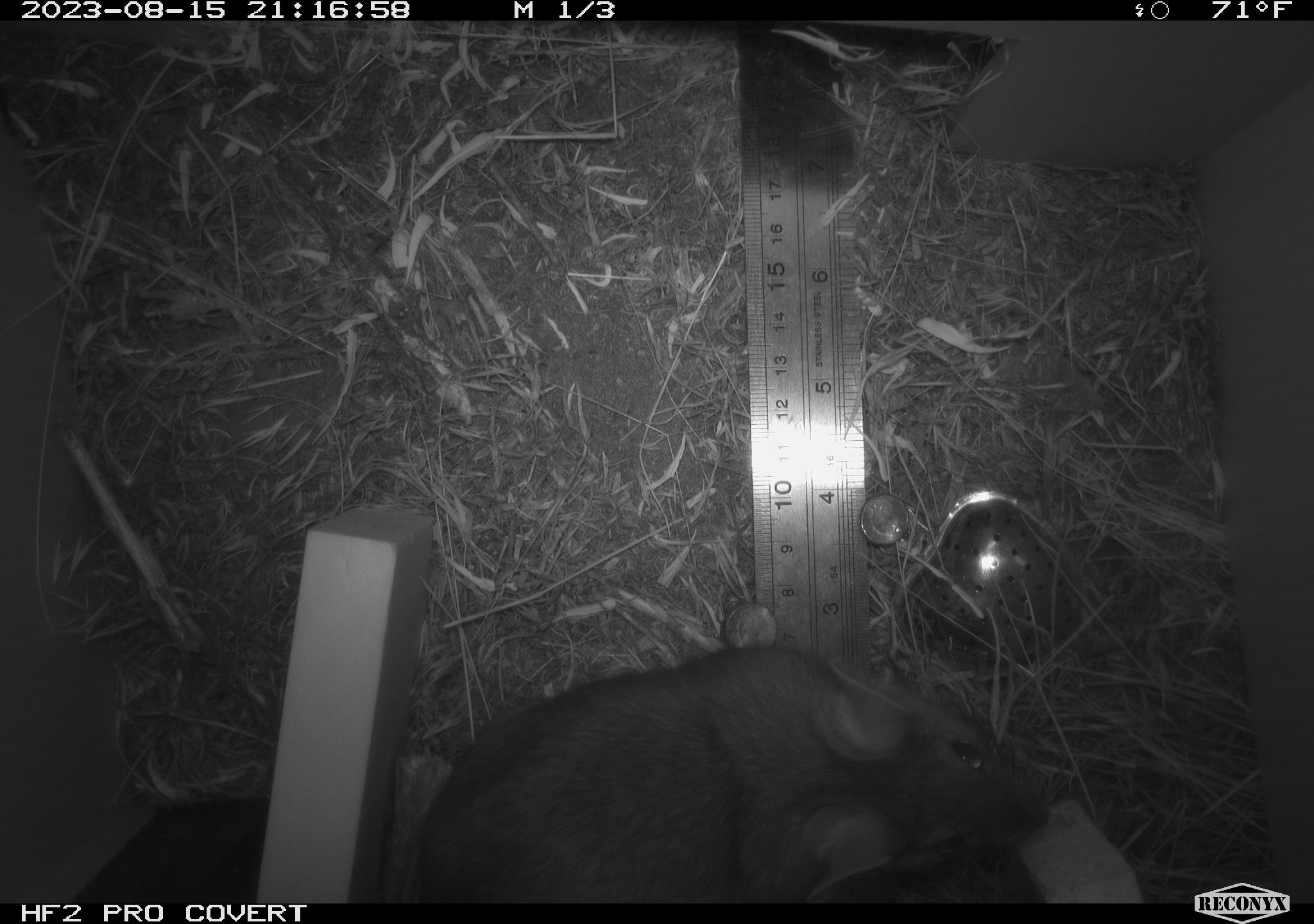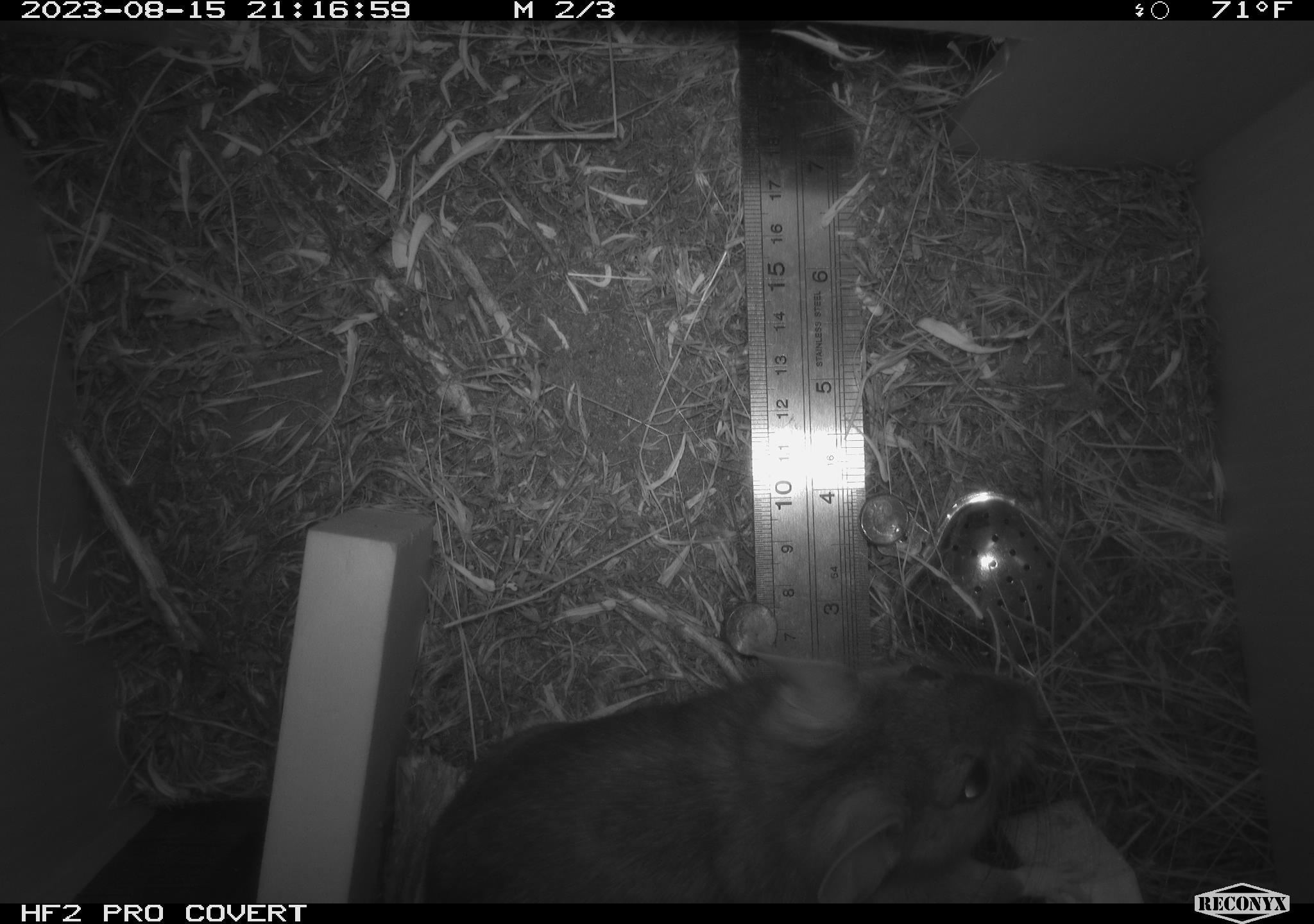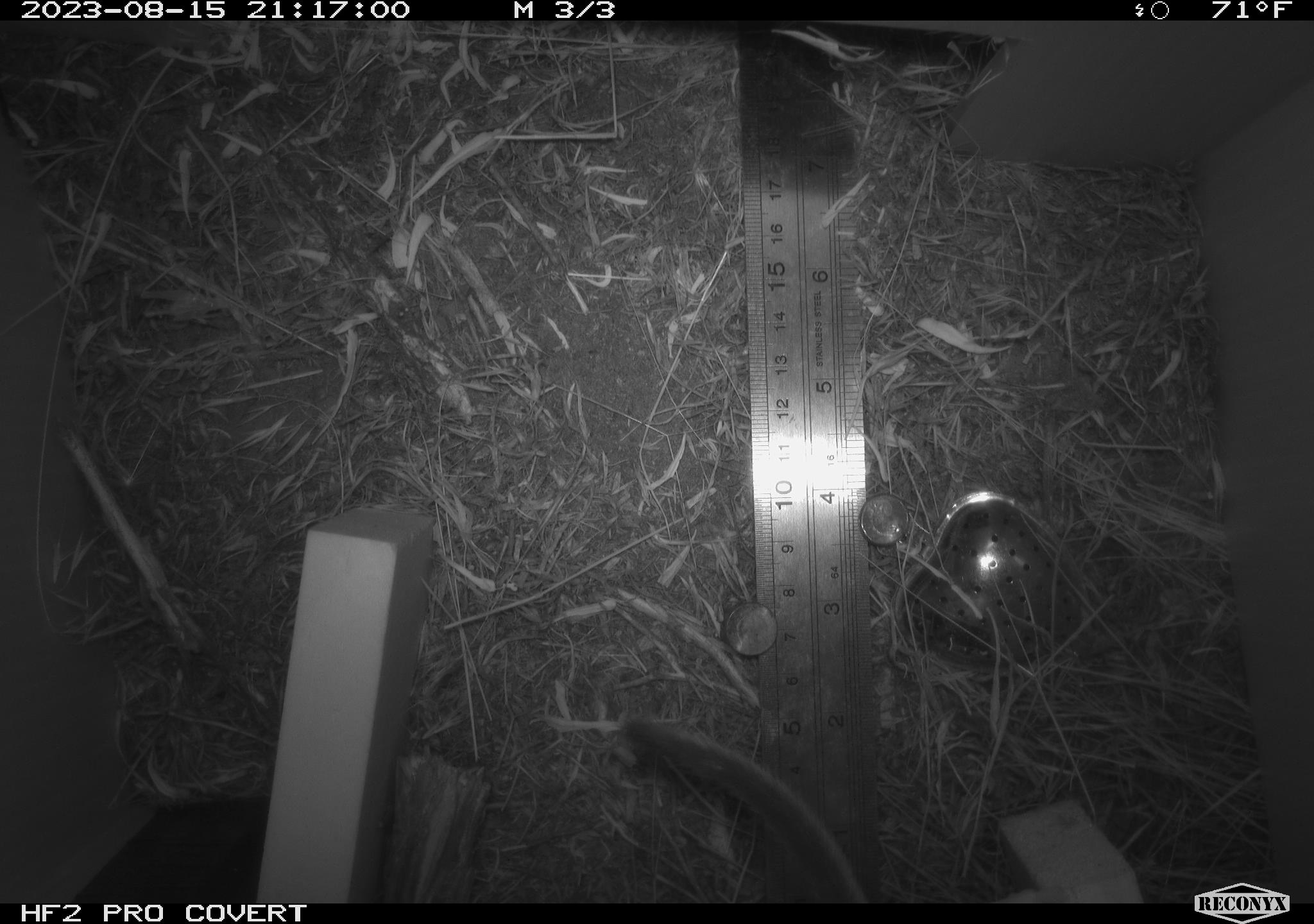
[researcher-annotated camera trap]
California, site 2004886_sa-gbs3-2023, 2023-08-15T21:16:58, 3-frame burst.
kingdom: Animalia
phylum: Chordata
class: Mammalia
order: Rodentia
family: Cricetidae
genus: Neotoma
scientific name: Neotoma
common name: pack rat or woodrat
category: neotoma species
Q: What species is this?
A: Neotoma species (pack rat or woodrat) (Neotoma).